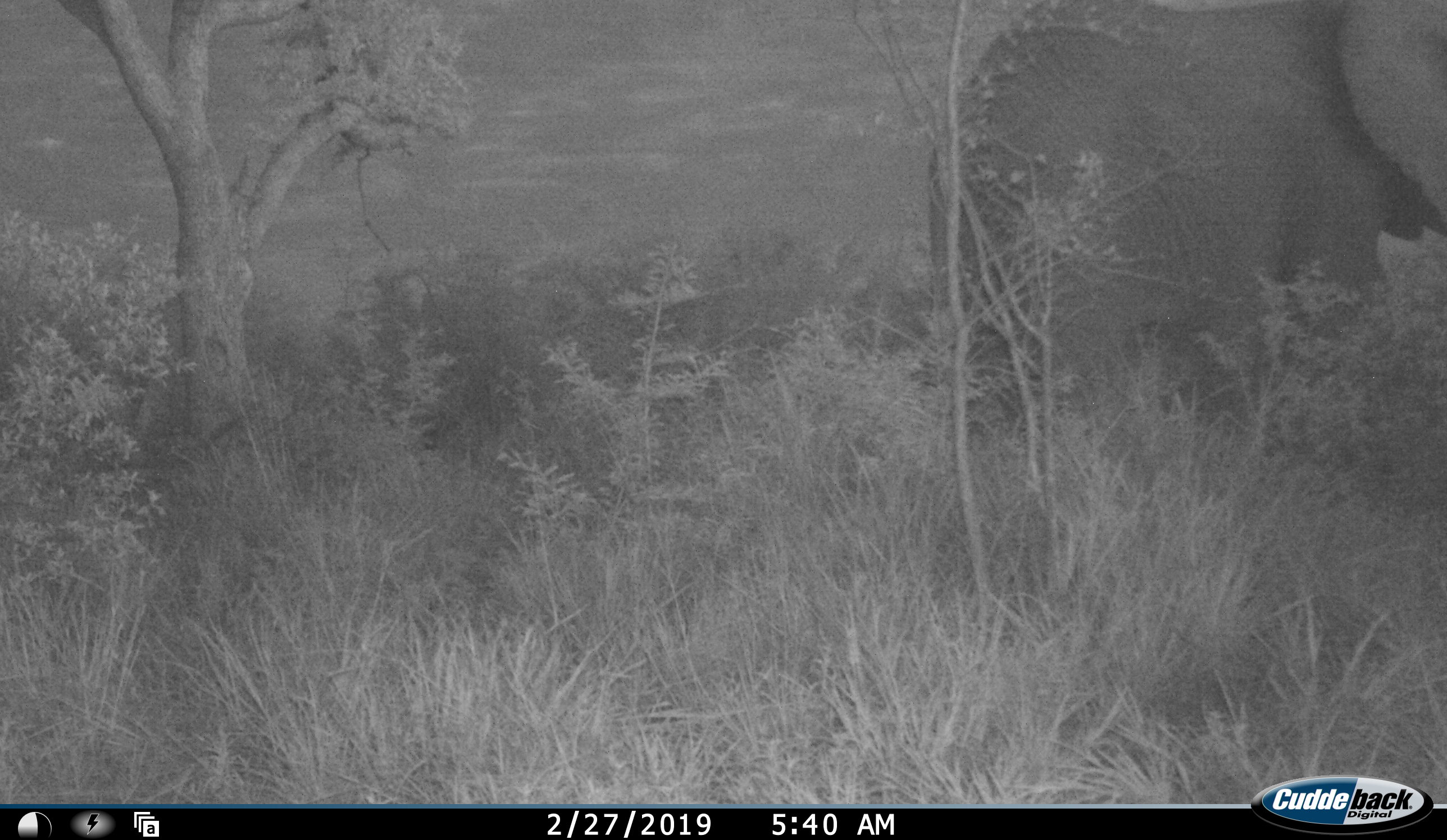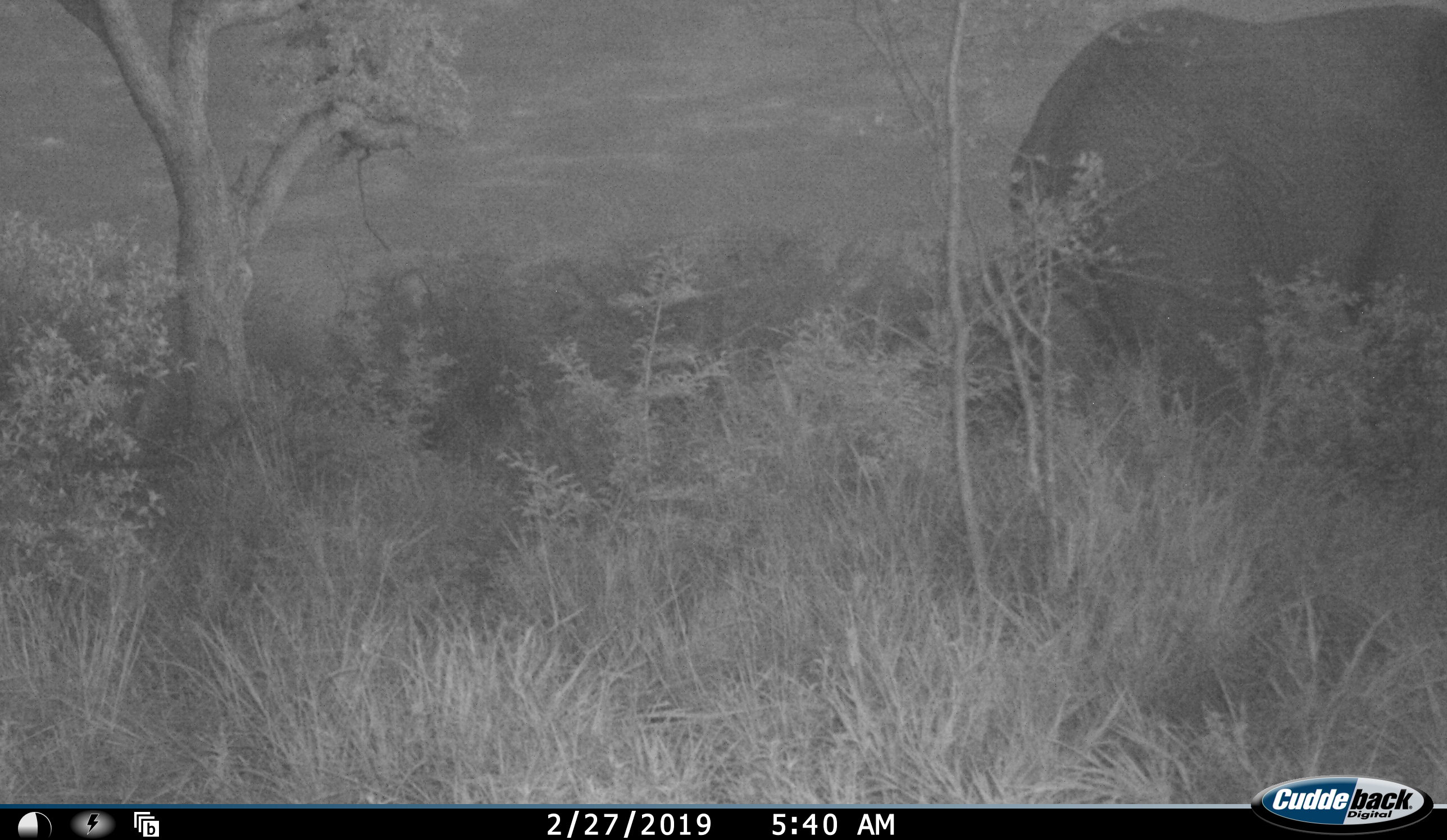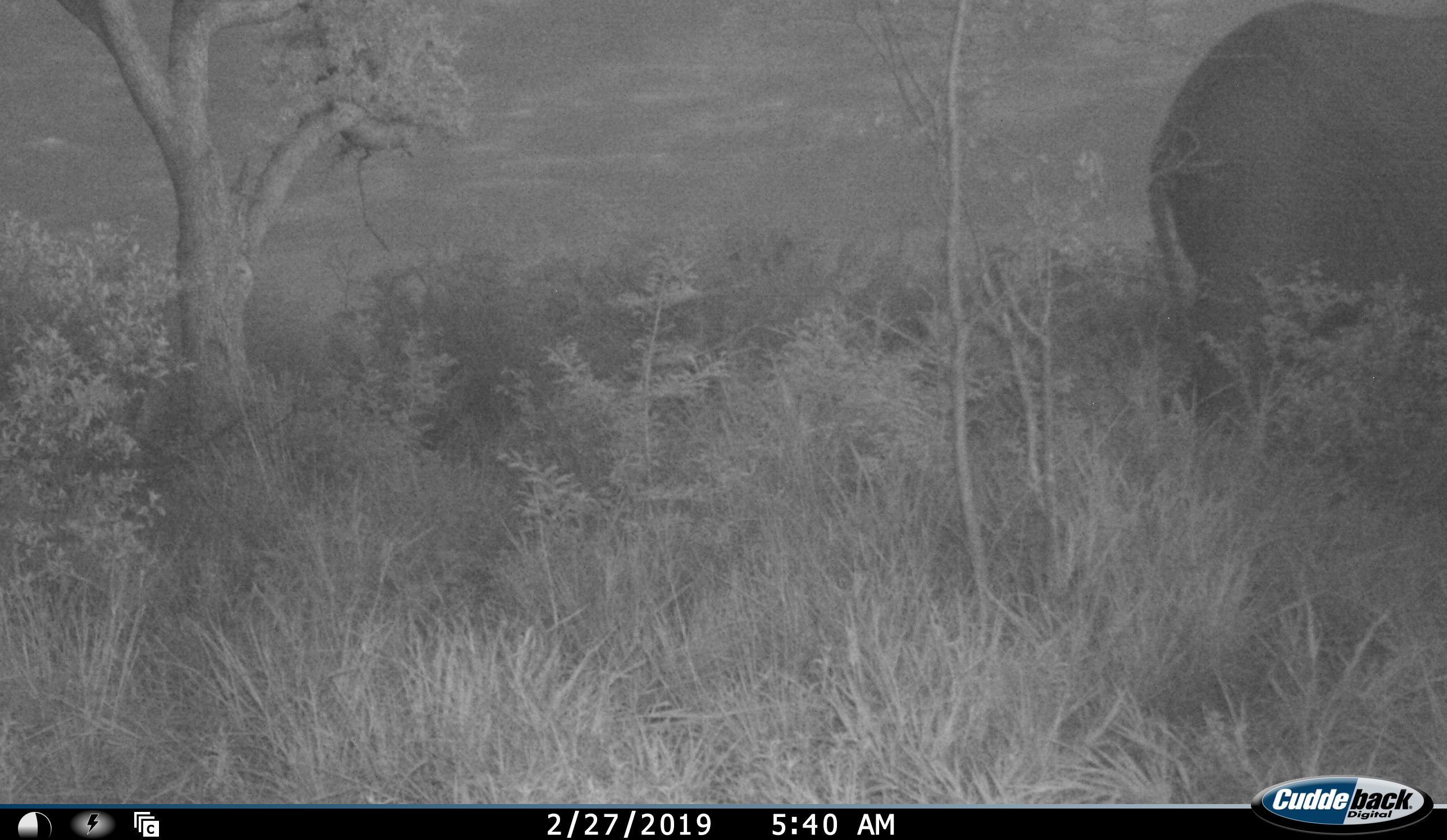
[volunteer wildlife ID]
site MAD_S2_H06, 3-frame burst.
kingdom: Animalia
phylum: Chordata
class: Mammalia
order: Proboscidea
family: Elephantidae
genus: Loxodonta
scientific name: Loxodonta africana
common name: african bush elephant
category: elephant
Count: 1.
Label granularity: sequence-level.